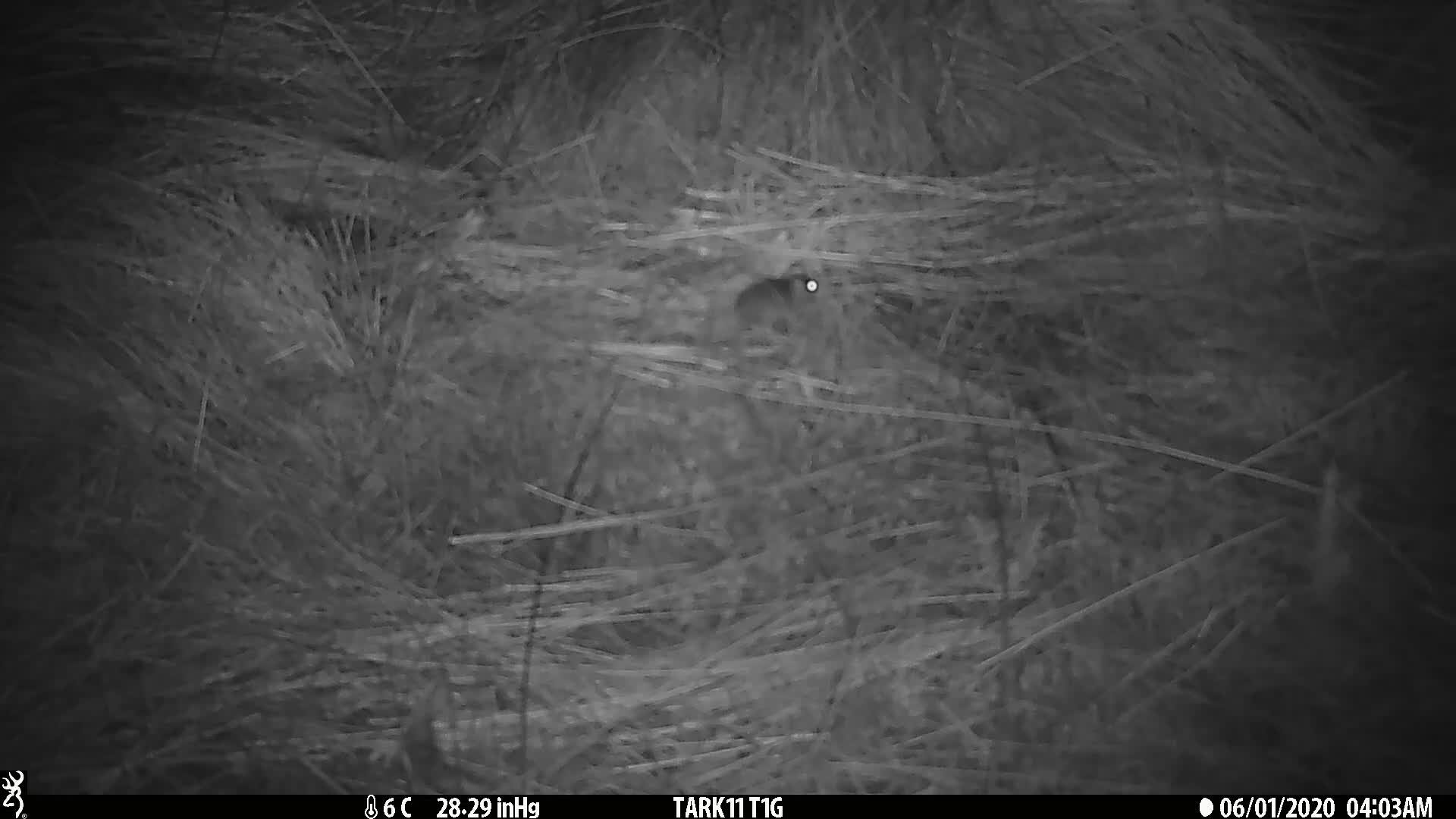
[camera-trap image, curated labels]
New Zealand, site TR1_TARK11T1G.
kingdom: Animalia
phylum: Chordata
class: Mammalia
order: Rodentia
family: Muridae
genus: Mus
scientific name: Mus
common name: mouse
Mouse (Mus).